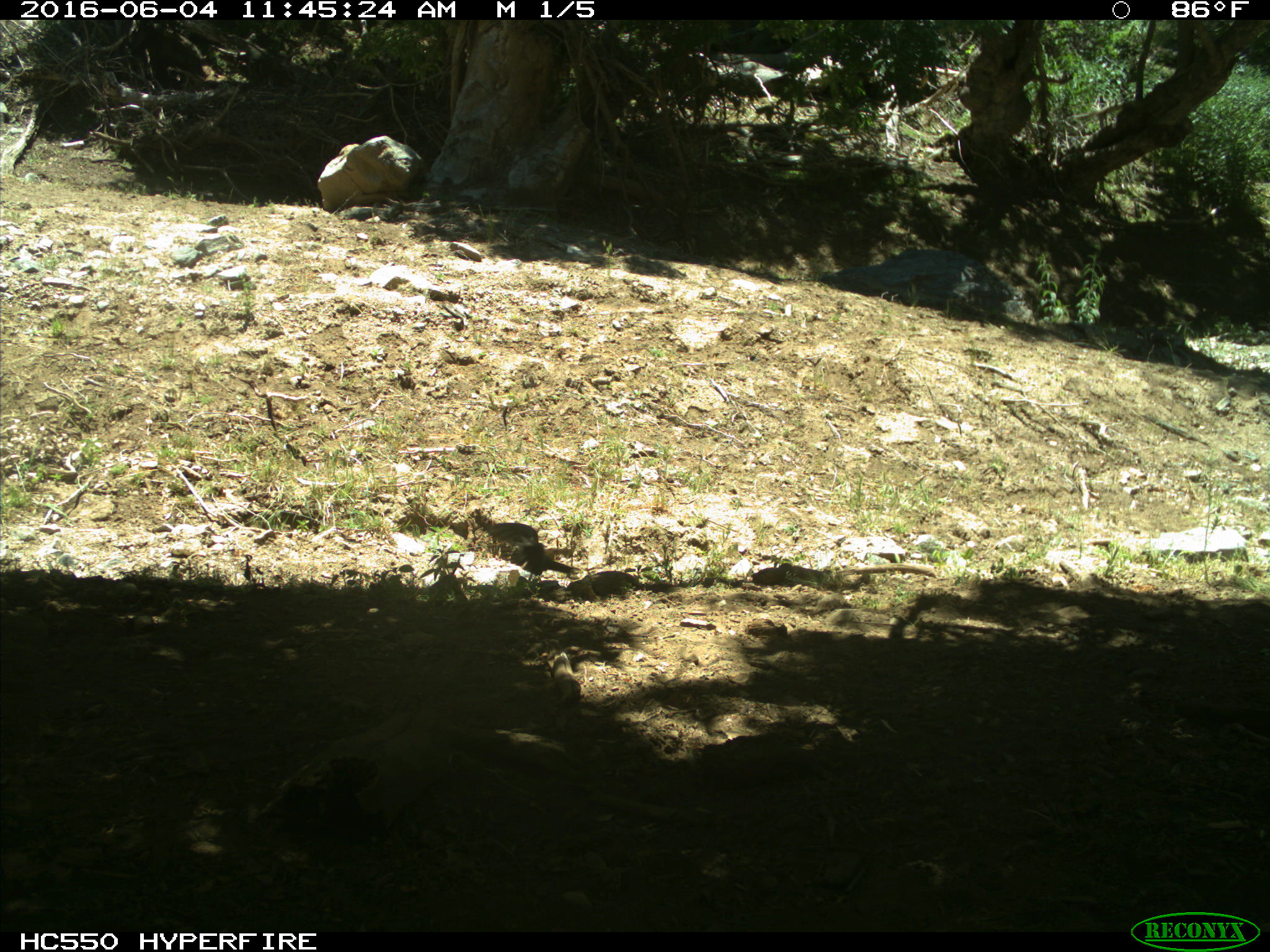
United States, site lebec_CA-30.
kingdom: Animalia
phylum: Chordata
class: Aves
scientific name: Aves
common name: birds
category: unidentified bird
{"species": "unidentified bird (birds) (Aves)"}